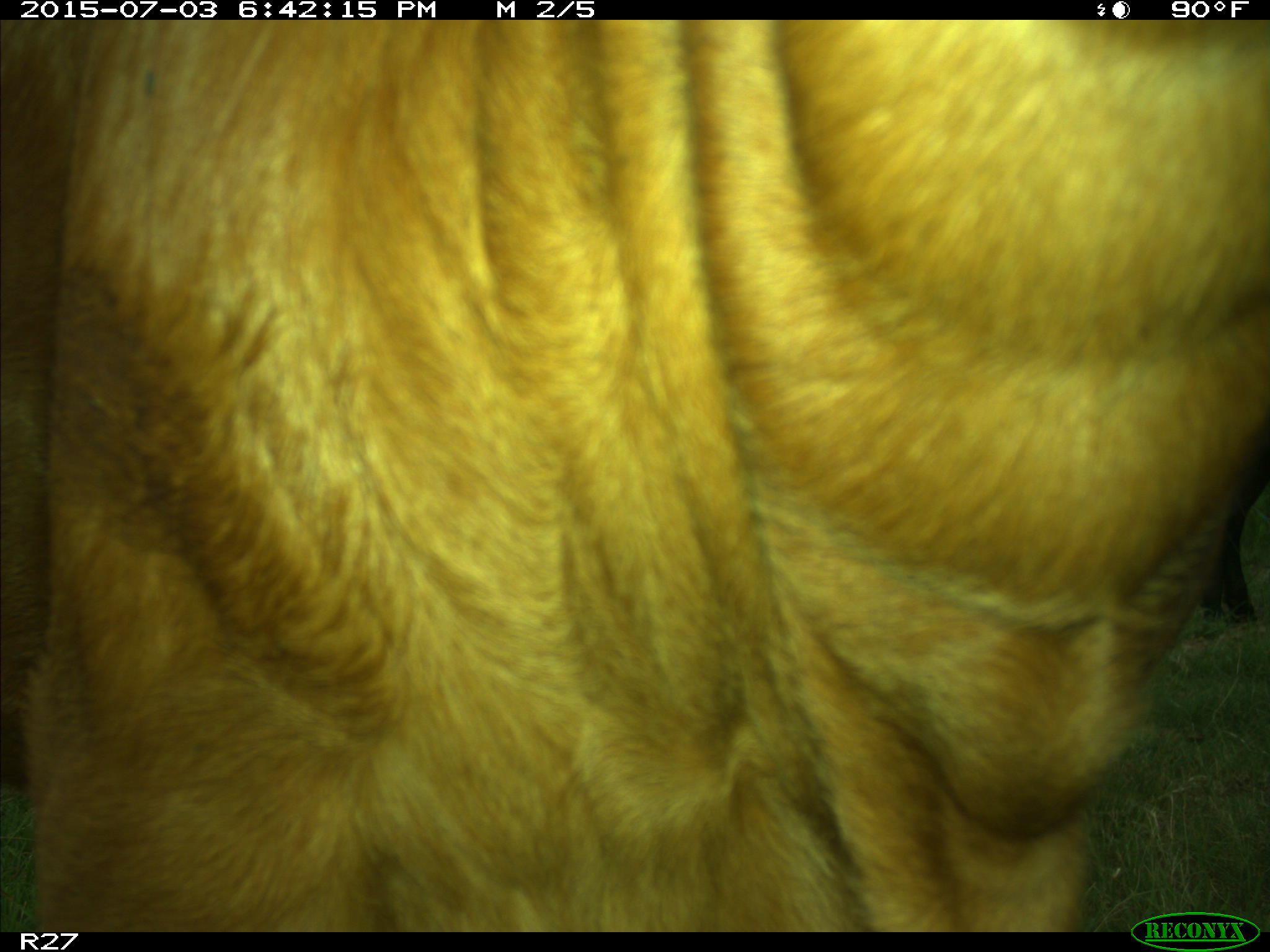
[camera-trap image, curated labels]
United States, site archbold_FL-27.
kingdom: Animalia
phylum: Chordata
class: Mammalia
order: Artiodactyla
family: Bovidae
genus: Bos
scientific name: Bos taurus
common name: domestic cow